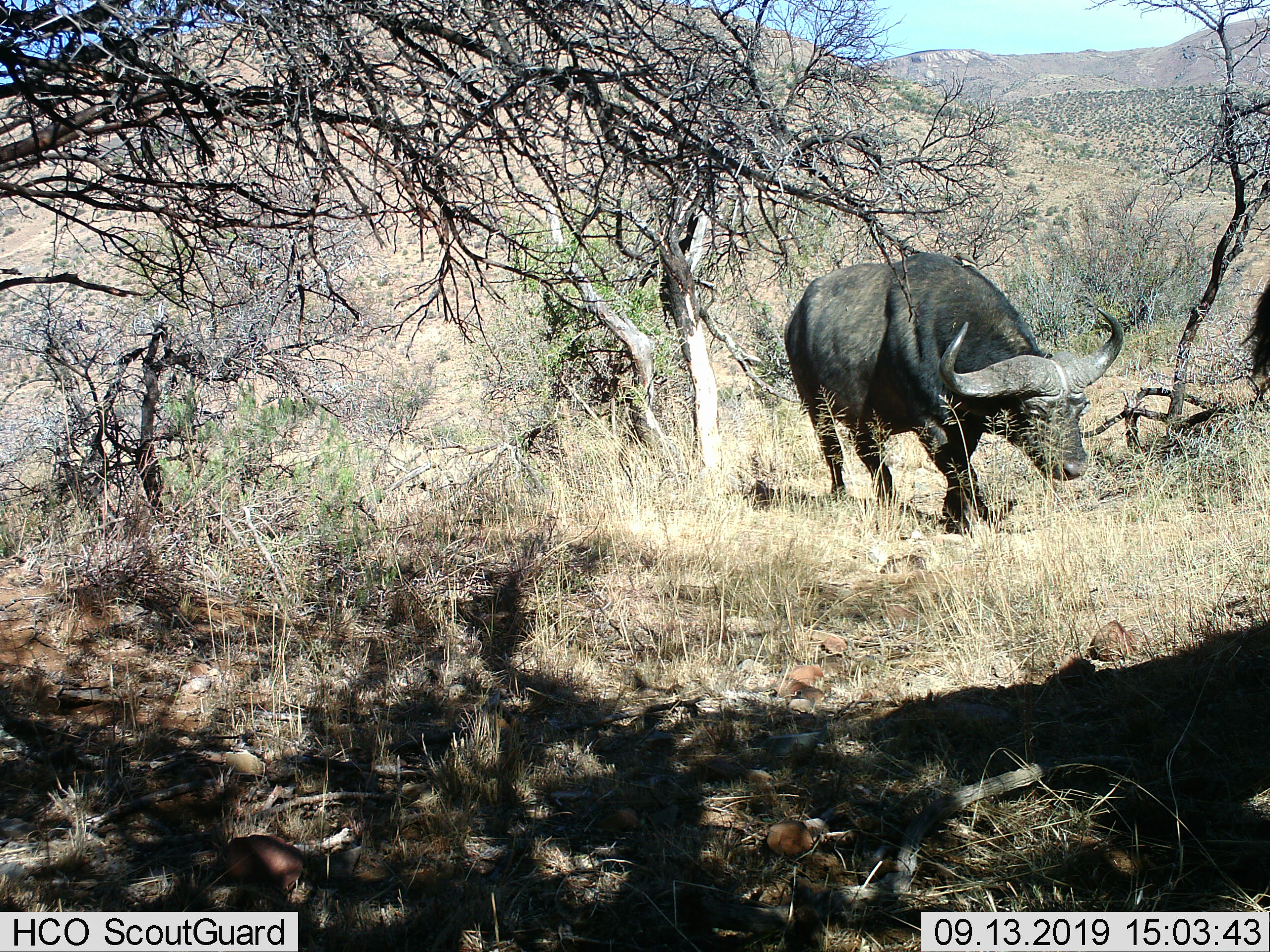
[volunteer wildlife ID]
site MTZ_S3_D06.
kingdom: Animalia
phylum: Chordata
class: Mammalia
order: Artiodactyla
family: Bovidae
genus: Syncerus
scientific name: Syncerus caffer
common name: african buffalo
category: buffalo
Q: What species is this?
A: Buffalo (african buffalo) (Syncerus caffer).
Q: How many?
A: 1.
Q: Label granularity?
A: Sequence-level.